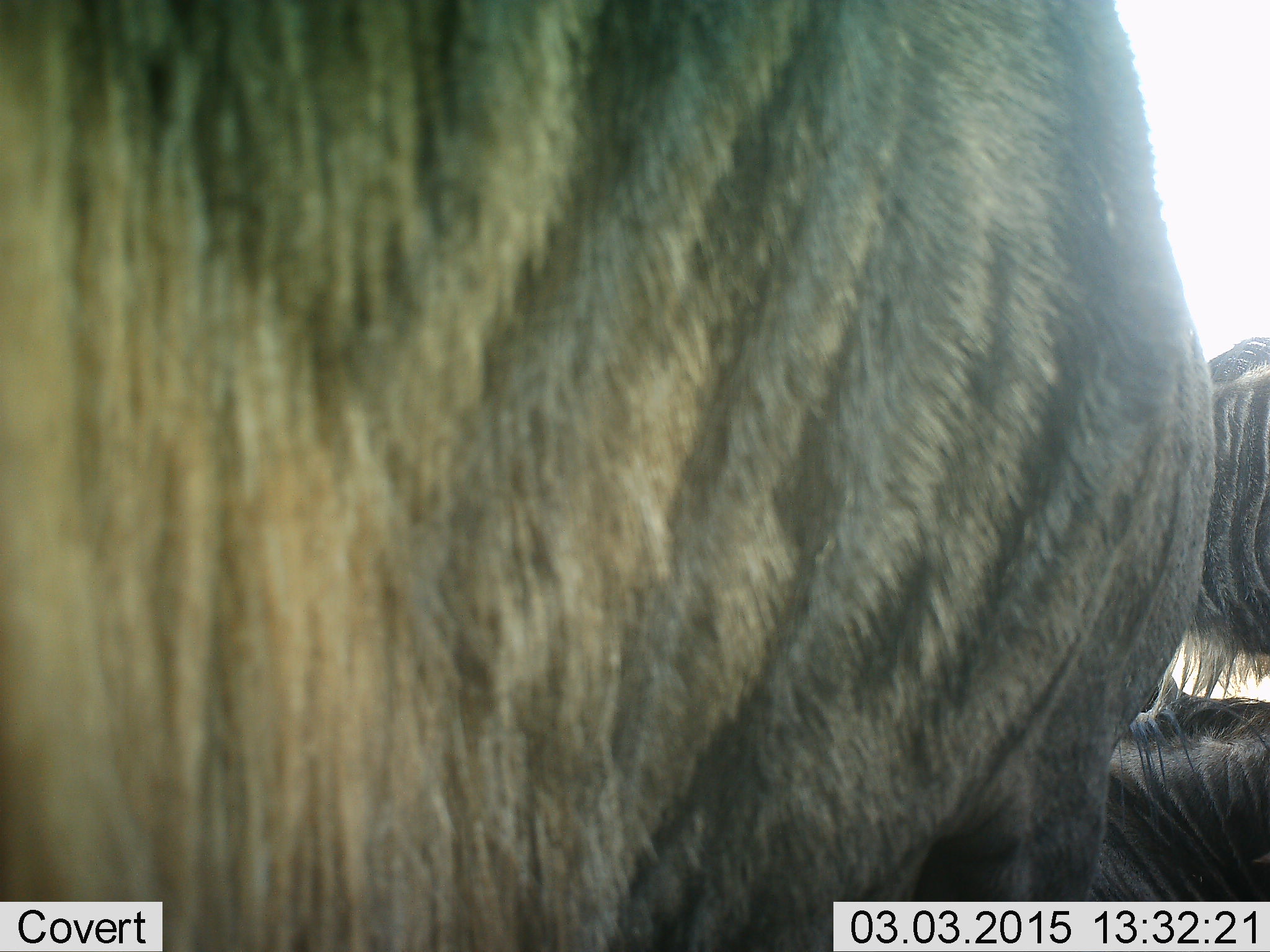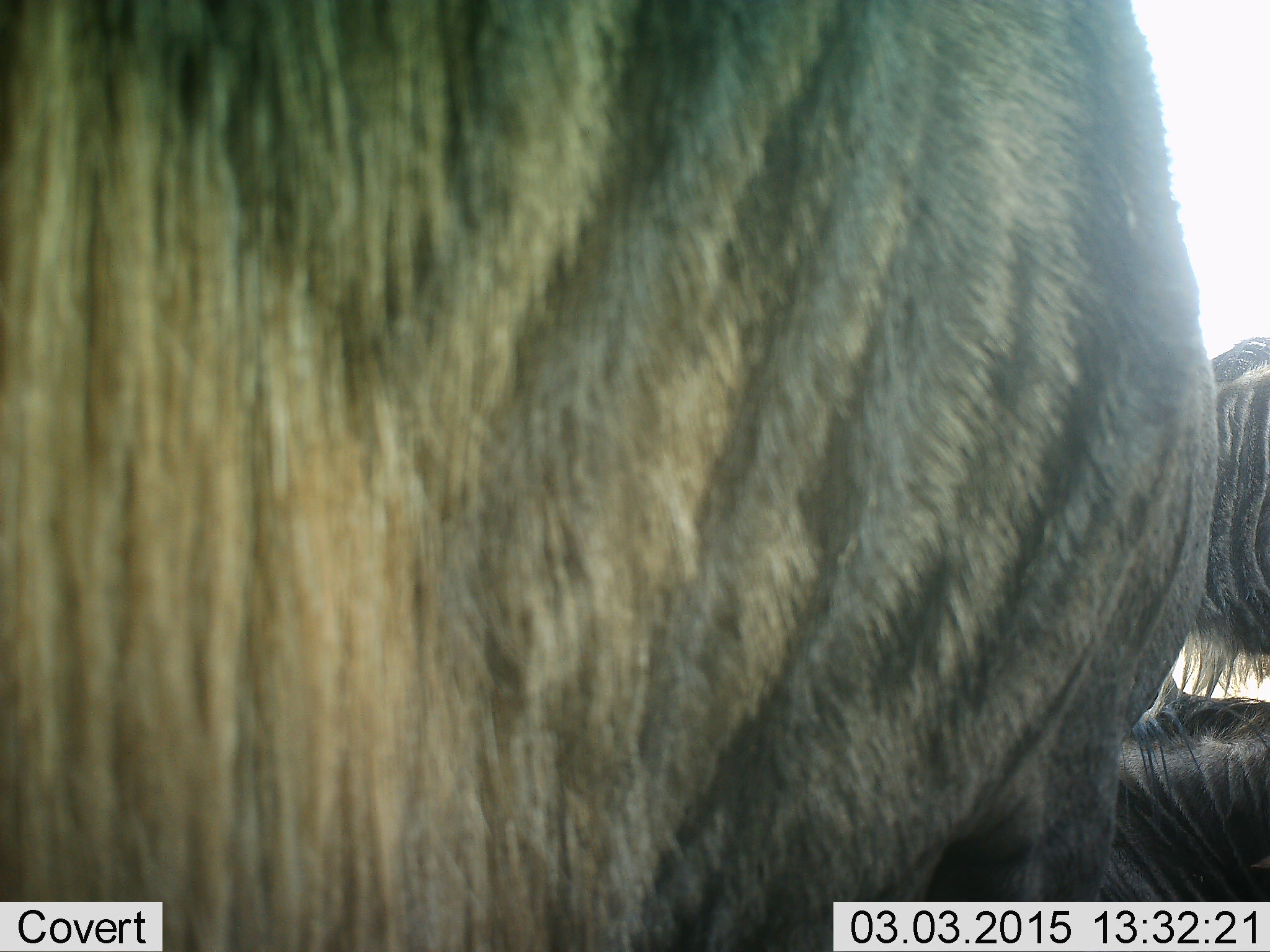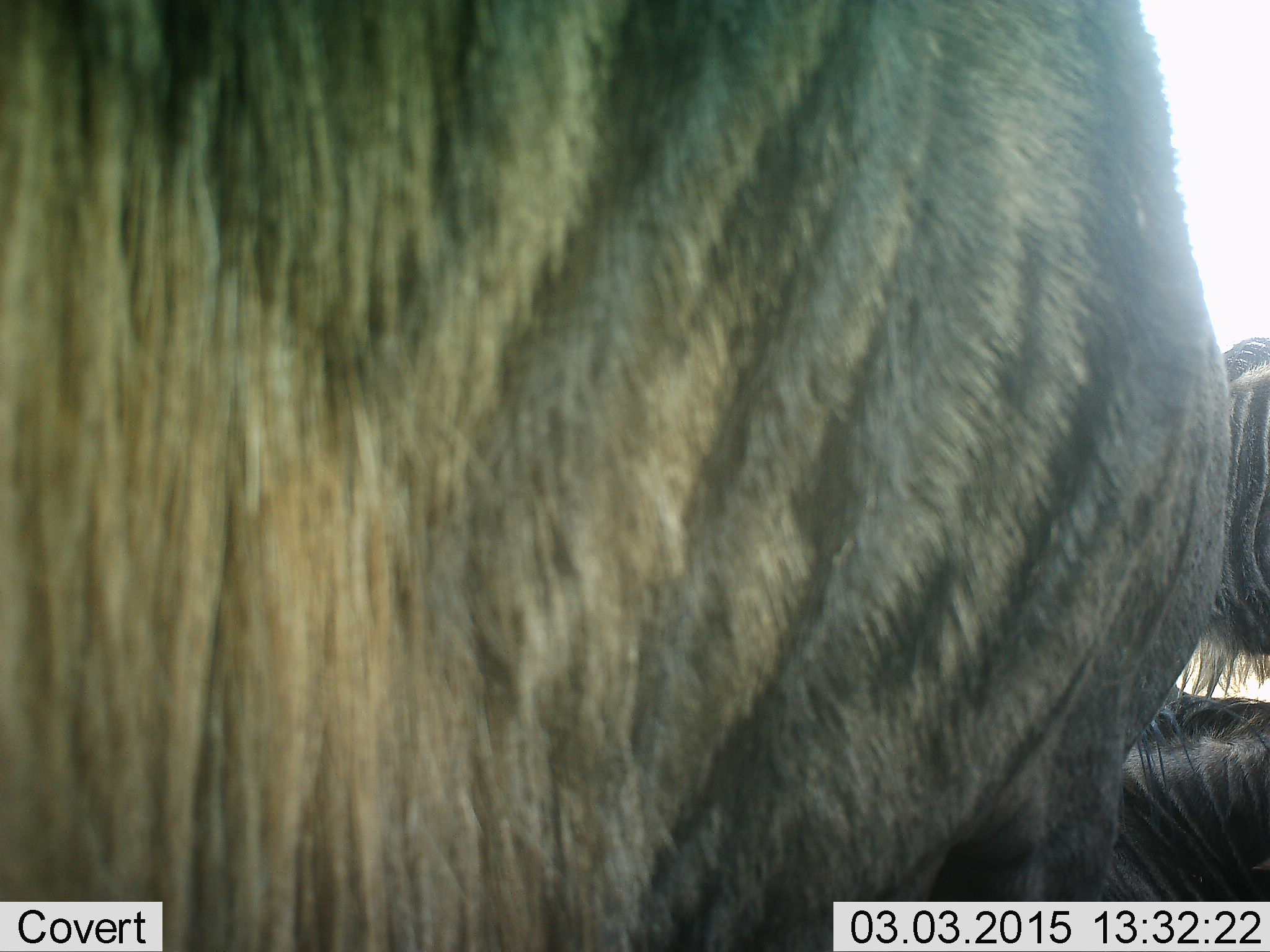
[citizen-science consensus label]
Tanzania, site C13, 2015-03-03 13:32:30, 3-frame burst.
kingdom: Animalia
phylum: Chordata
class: Mammalia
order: Artiodactyla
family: Bovidae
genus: Connochaetes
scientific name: Connochaetes taurinus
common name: blue wildebeest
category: wildebeest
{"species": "wildebeest (blue wildebeest) (Connochaetes taurinus)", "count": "3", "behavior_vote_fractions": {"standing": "80%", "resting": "80%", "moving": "10%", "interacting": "0%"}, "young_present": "0%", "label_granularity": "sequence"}